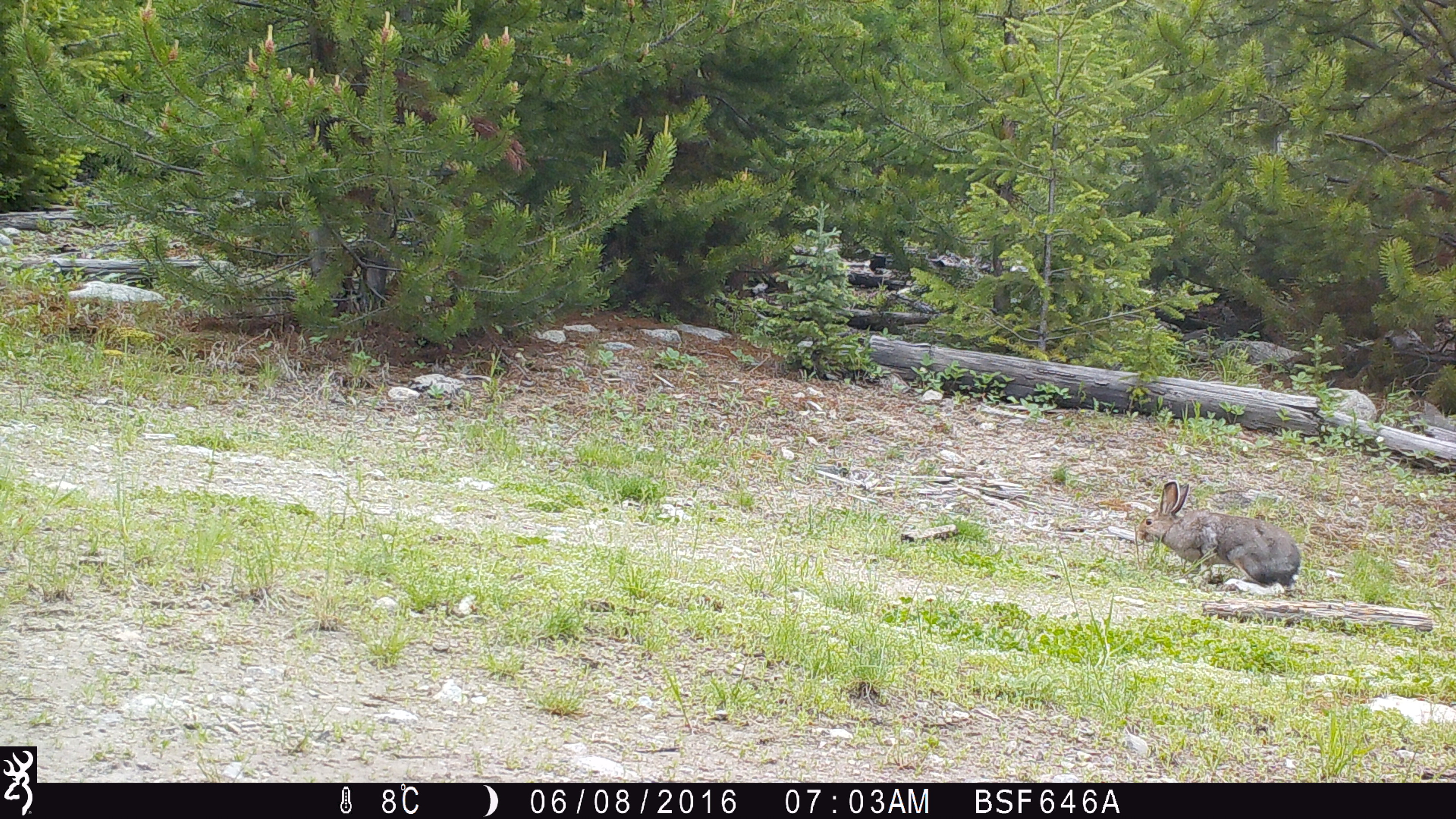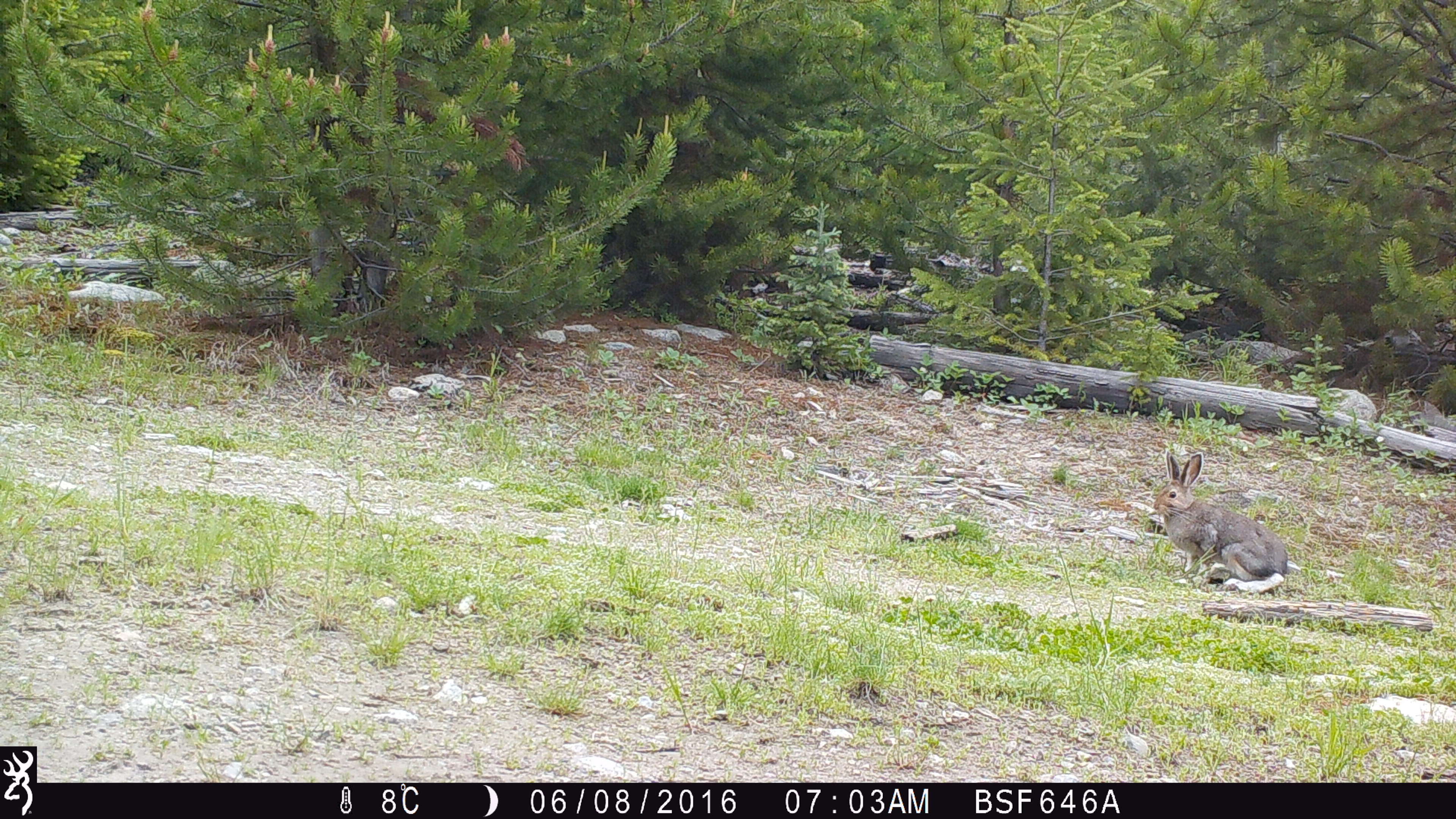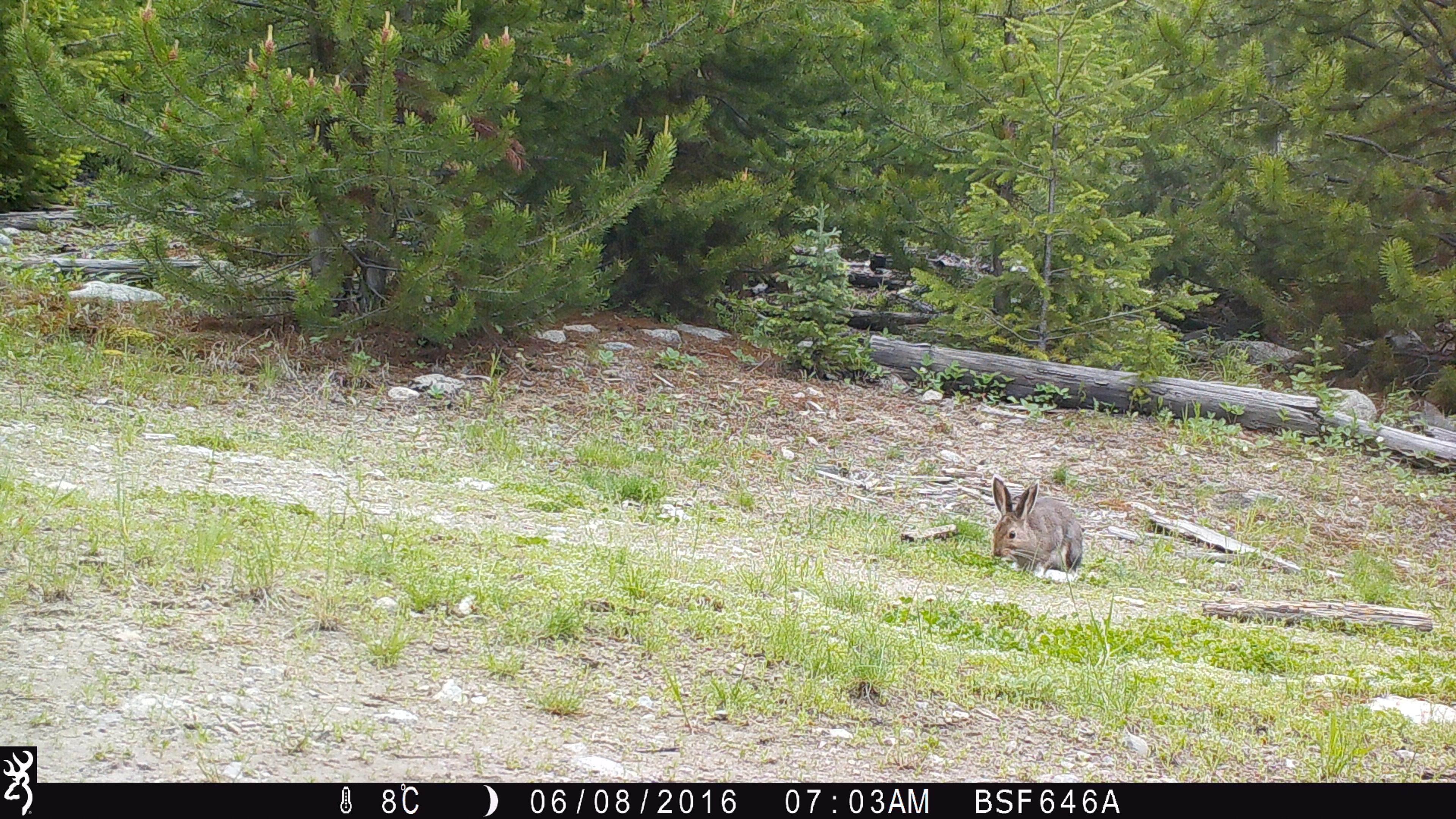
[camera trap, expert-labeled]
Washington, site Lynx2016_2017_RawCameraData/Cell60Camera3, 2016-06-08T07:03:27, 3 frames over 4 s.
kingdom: Animalia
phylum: Chordata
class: Mammalia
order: Lagomorpha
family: Leporidae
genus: Lepus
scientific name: Lepus americanus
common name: snowshoe hare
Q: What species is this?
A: Lepus americanus (snowshoe hare).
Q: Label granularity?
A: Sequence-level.